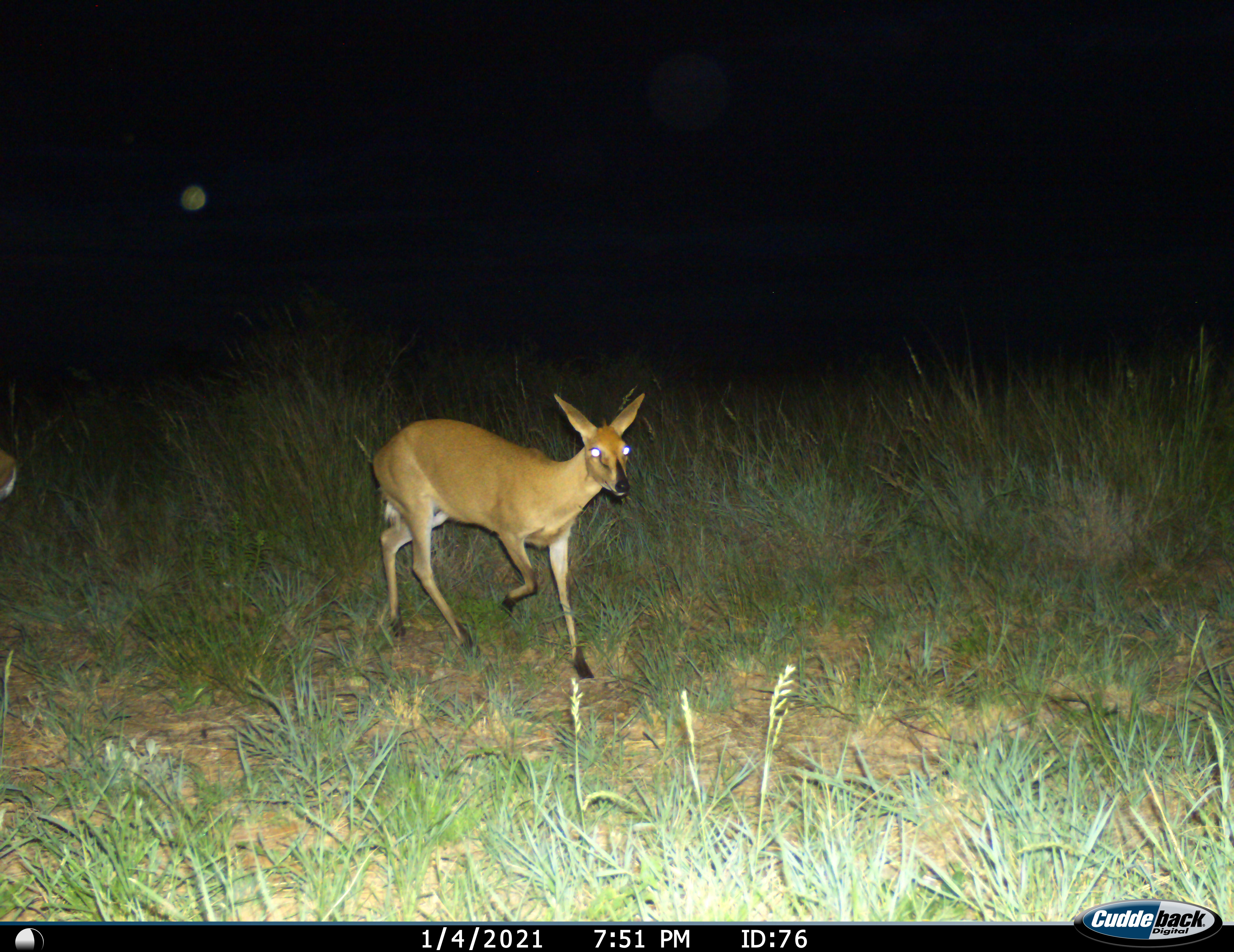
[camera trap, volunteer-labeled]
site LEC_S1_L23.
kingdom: Animalia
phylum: Chordata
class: Mammalia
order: Artiodactyla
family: Bovidae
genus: Sylvicapra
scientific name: Sylvicapra grimmia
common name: common duiker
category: duikercommongrey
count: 1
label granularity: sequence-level